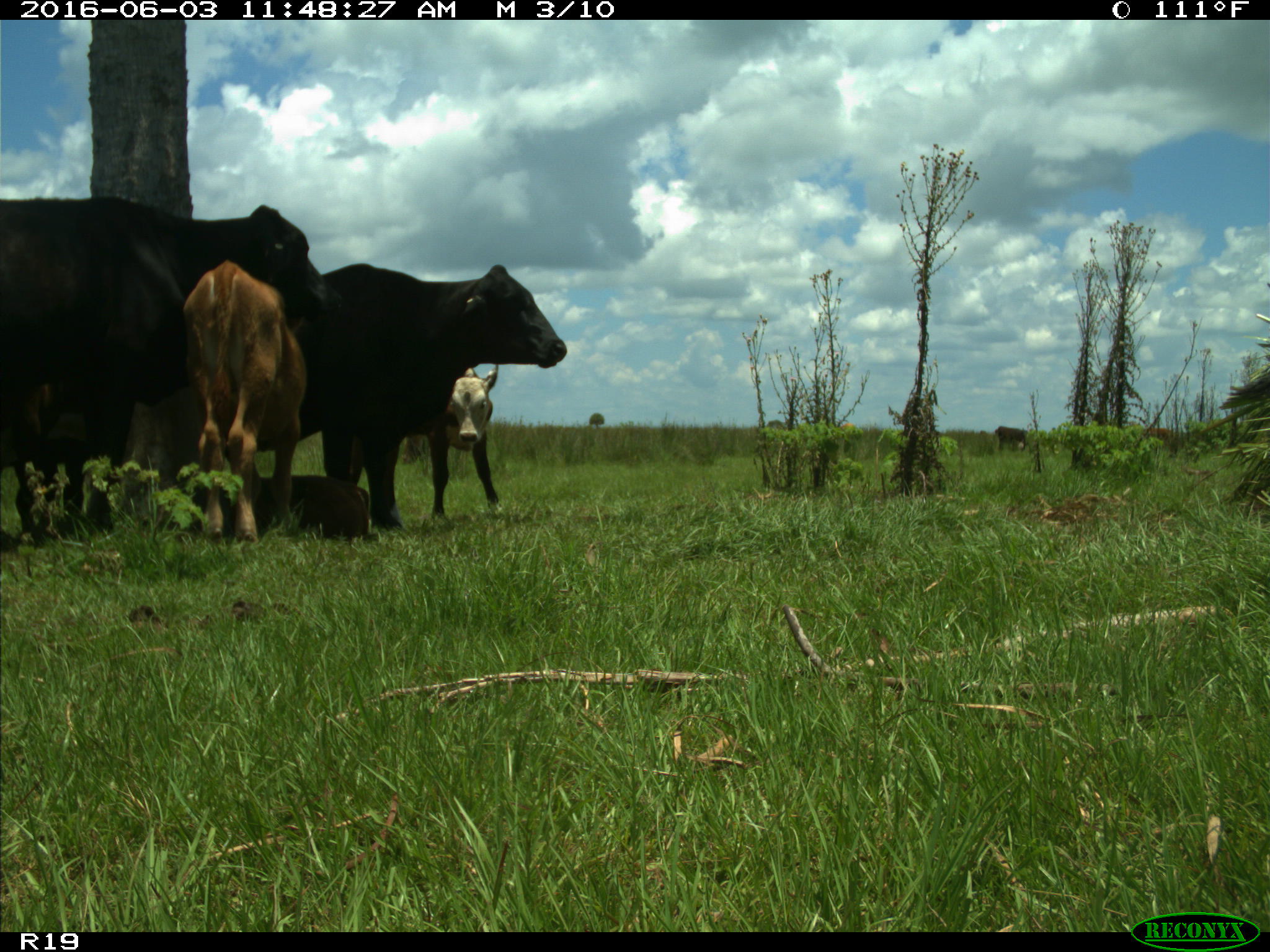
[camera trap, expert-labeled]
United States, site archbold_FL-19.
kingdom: Animalia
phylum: Chordata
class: Mammalia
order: Artiodactyla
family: Bovidae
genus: Bos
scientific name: Bos taurus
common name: domestic cow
Bos taurus (domestic cow).